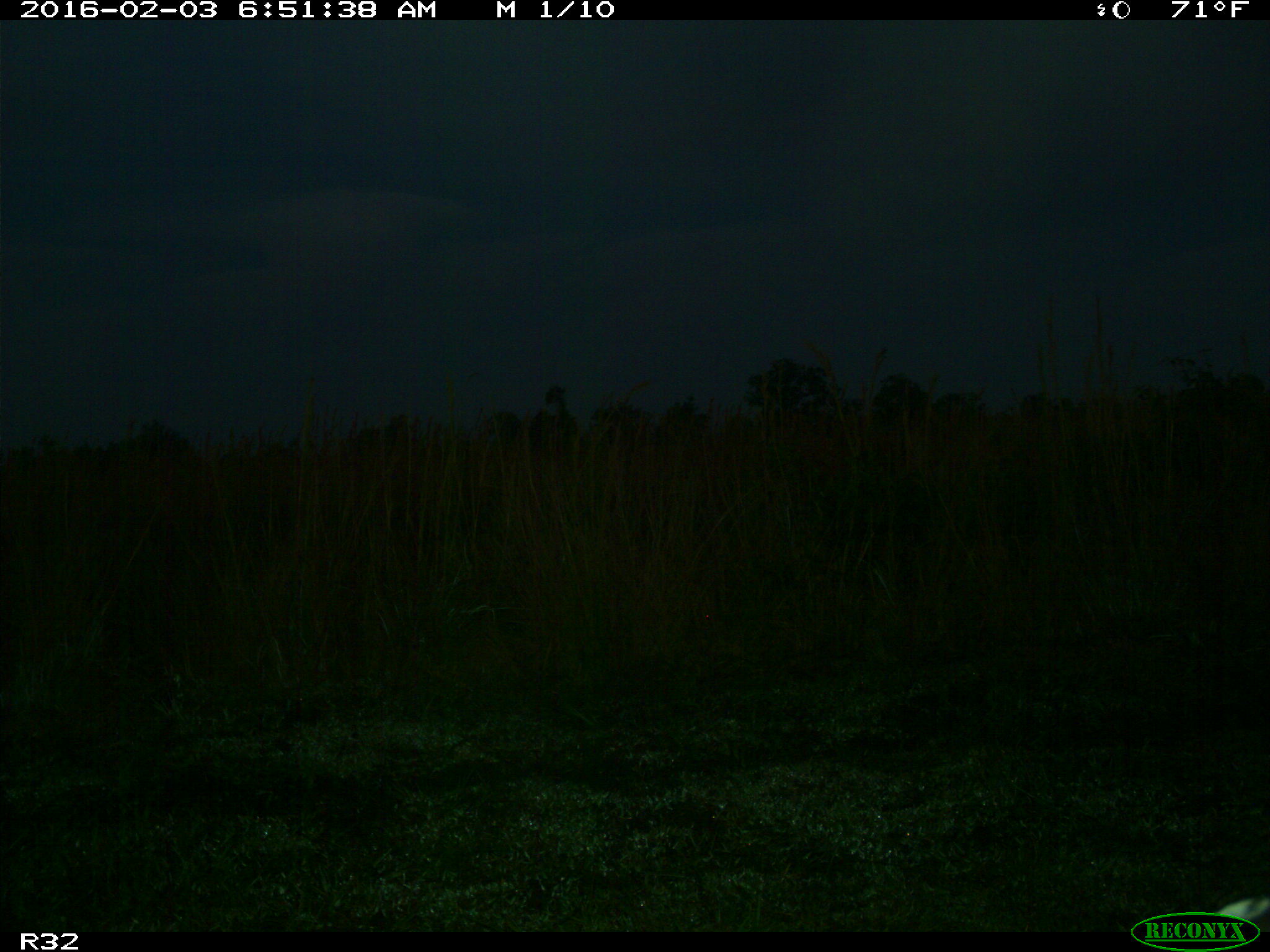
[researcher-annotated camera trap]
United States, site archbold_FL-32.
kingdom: Animalia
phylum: Chordata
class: Mammalia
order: Artiodactyla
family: Bovidae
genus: Bos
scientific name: Bos taurus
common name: domestic cow